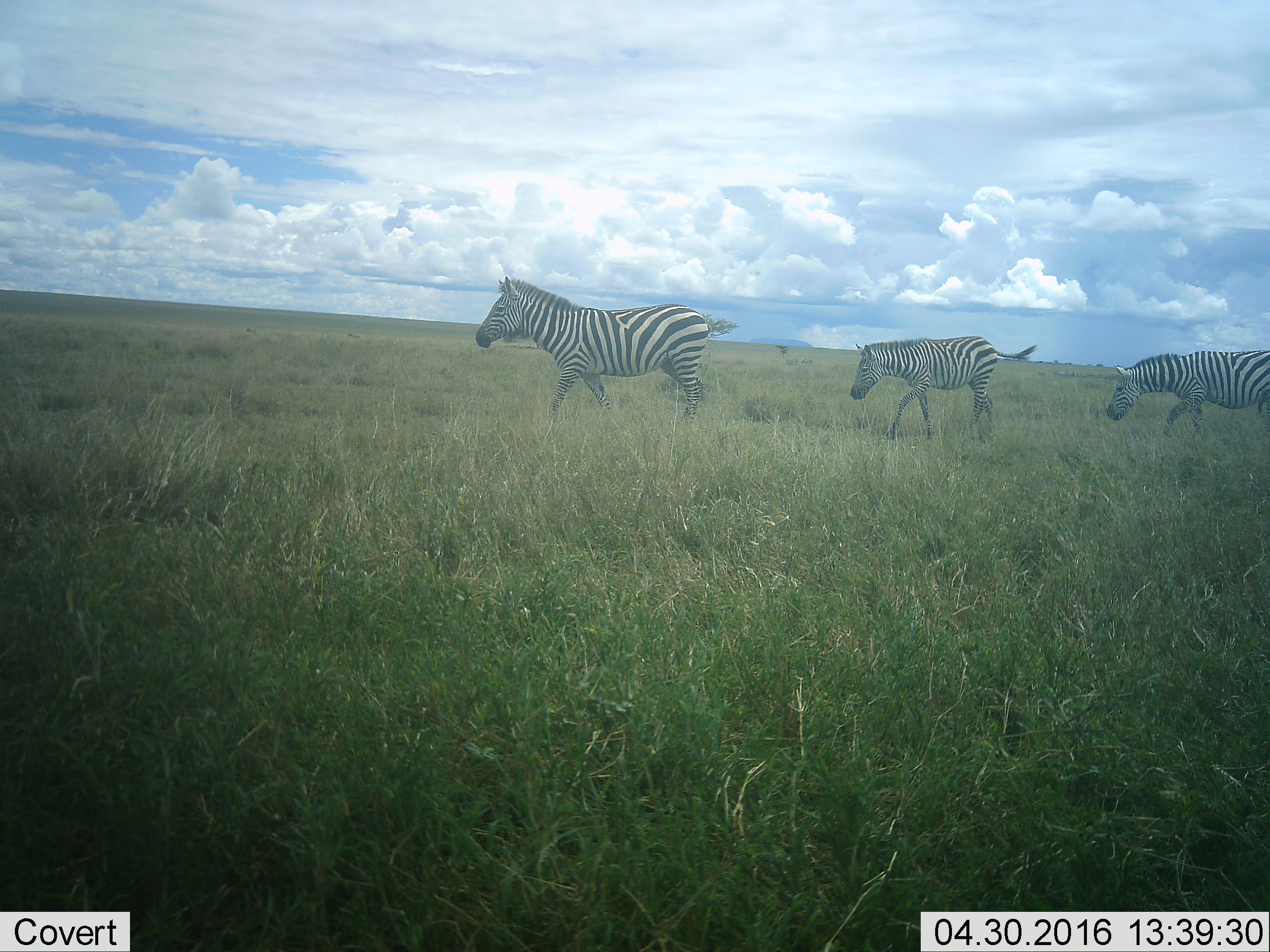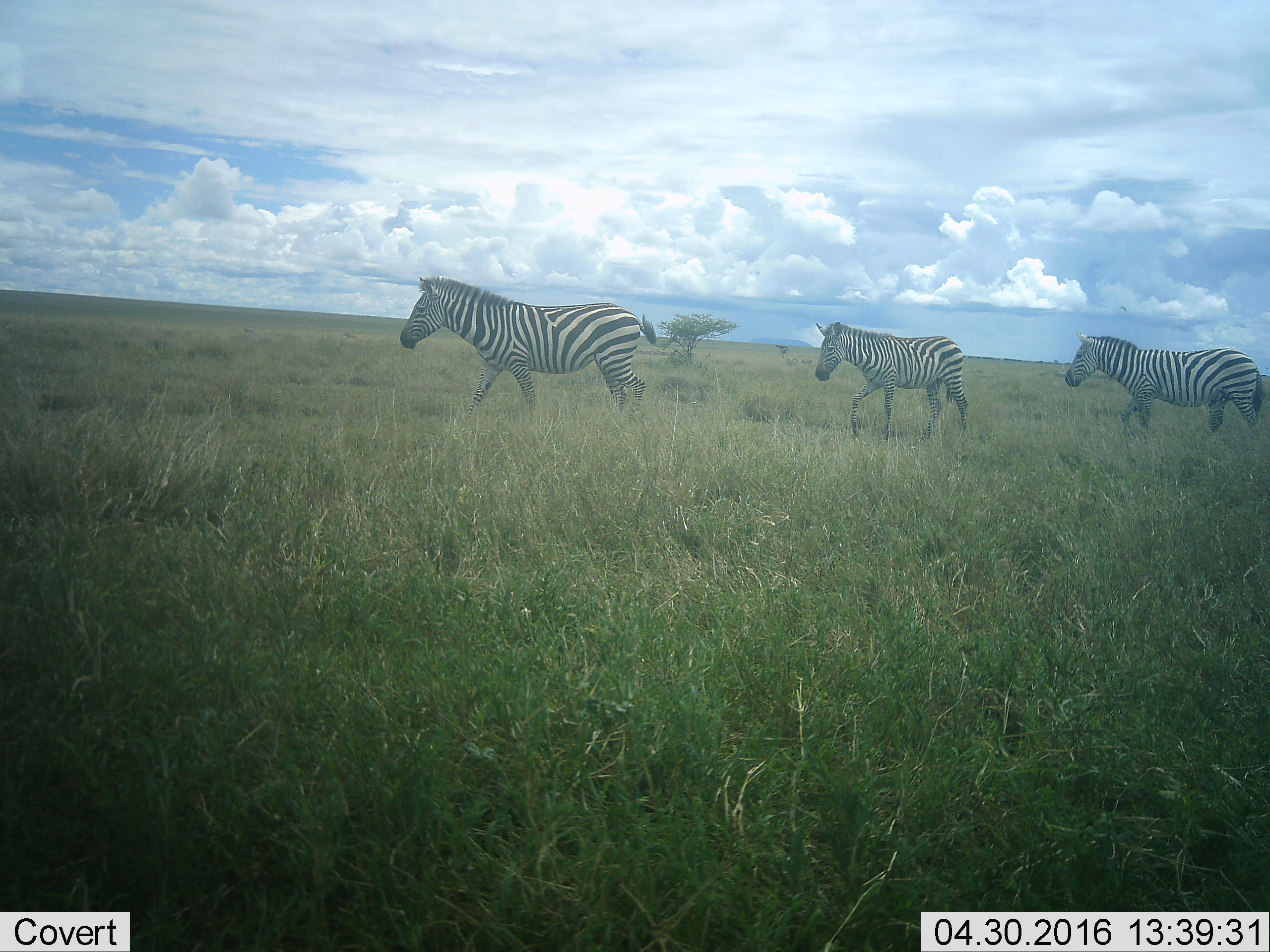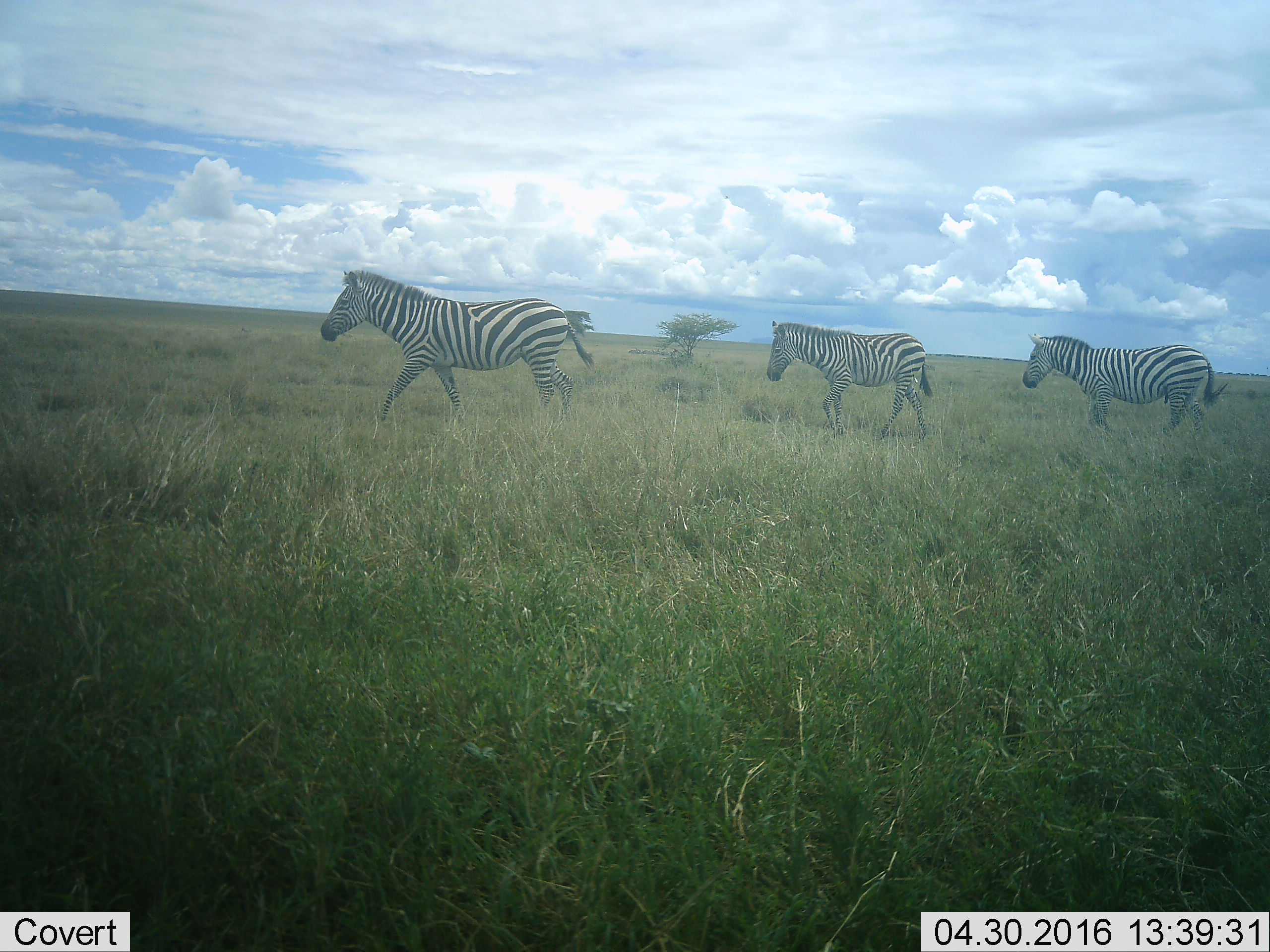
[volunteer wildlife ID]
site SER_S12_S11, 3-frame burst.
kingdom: Animalia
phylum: Chordata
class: Mammalia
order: Perissodactyla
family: Equidae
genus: Equus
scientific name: Equus quagga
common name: plains zebra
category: zebraplains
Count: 3.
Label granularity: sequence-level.